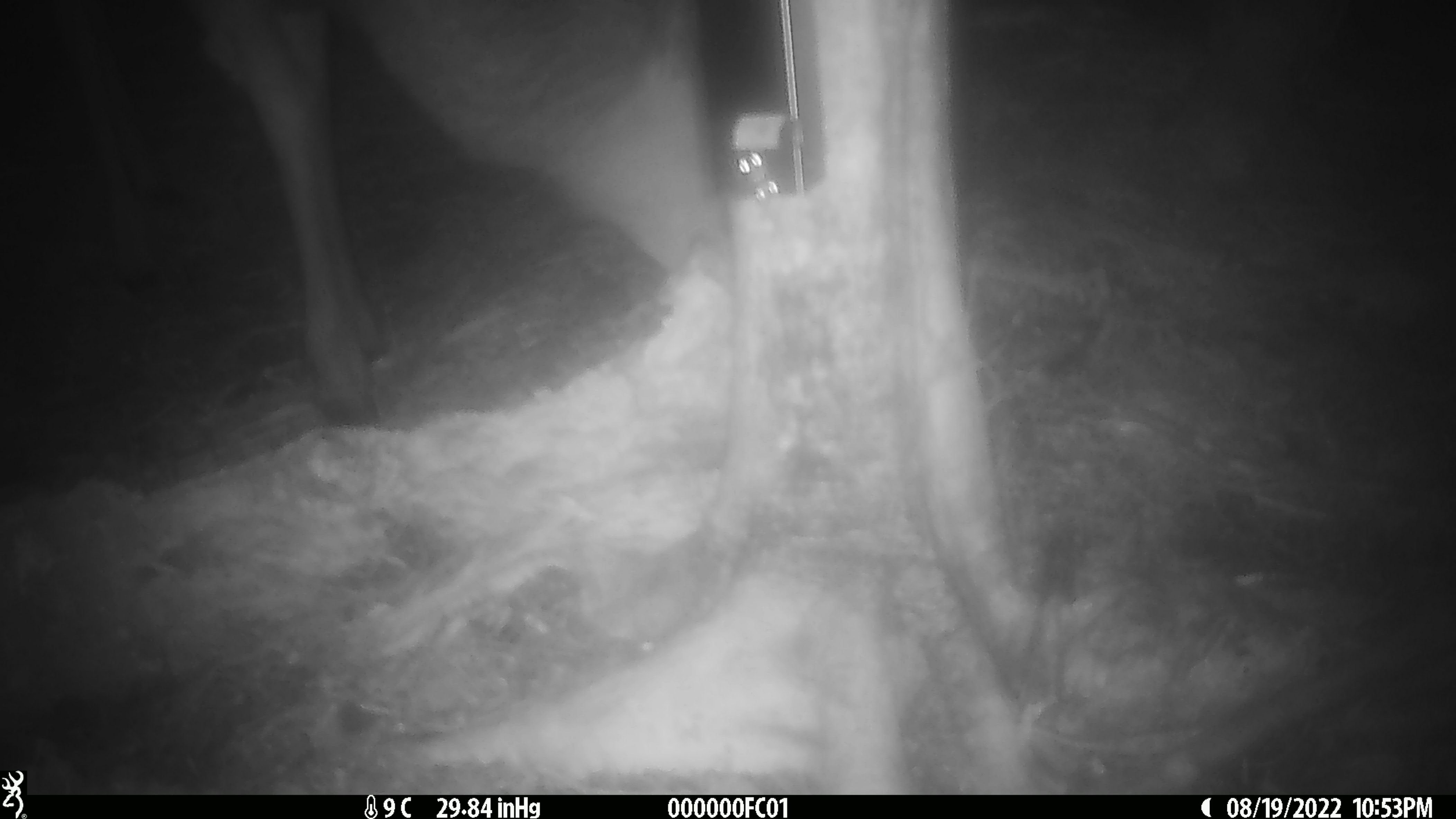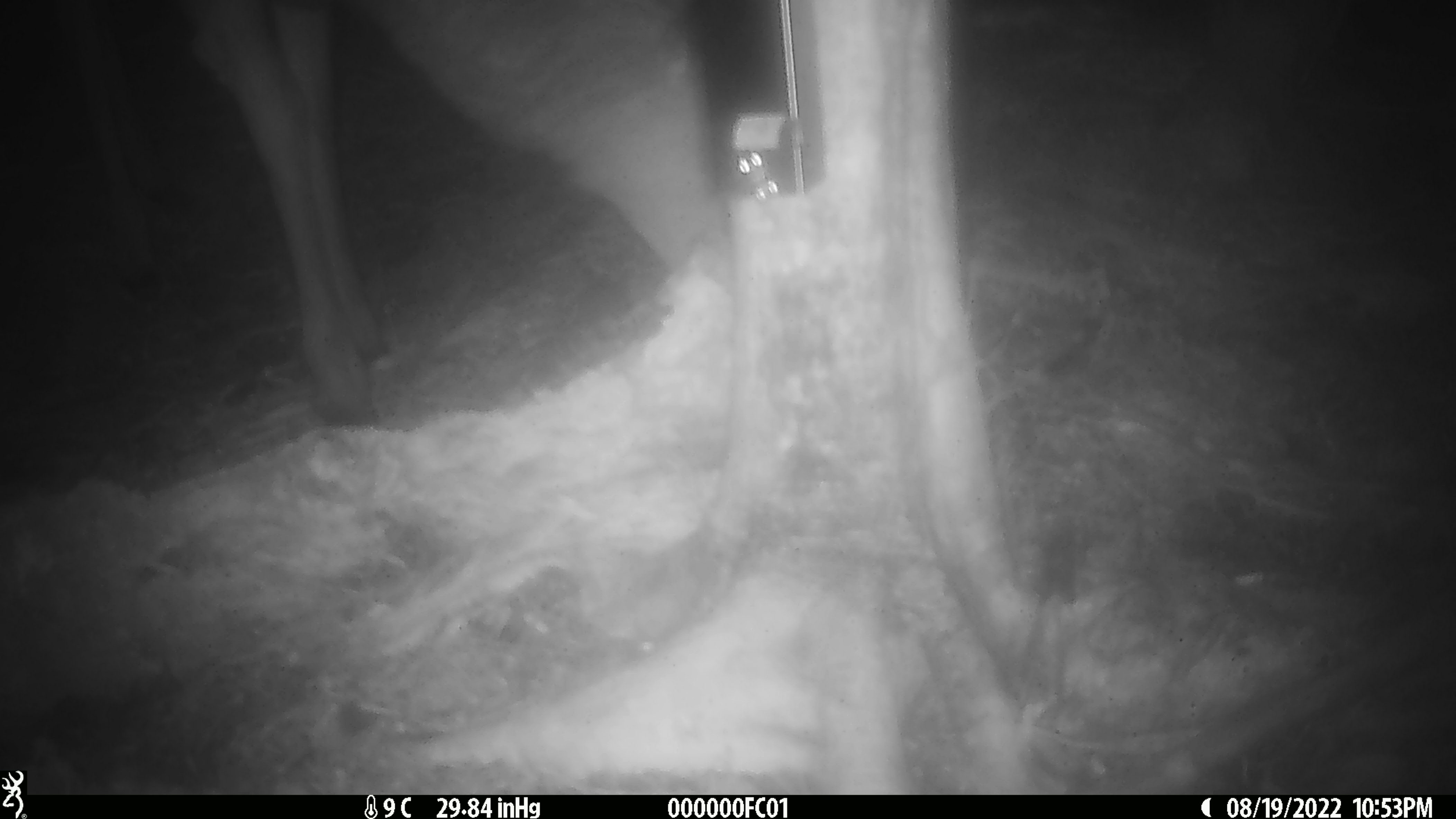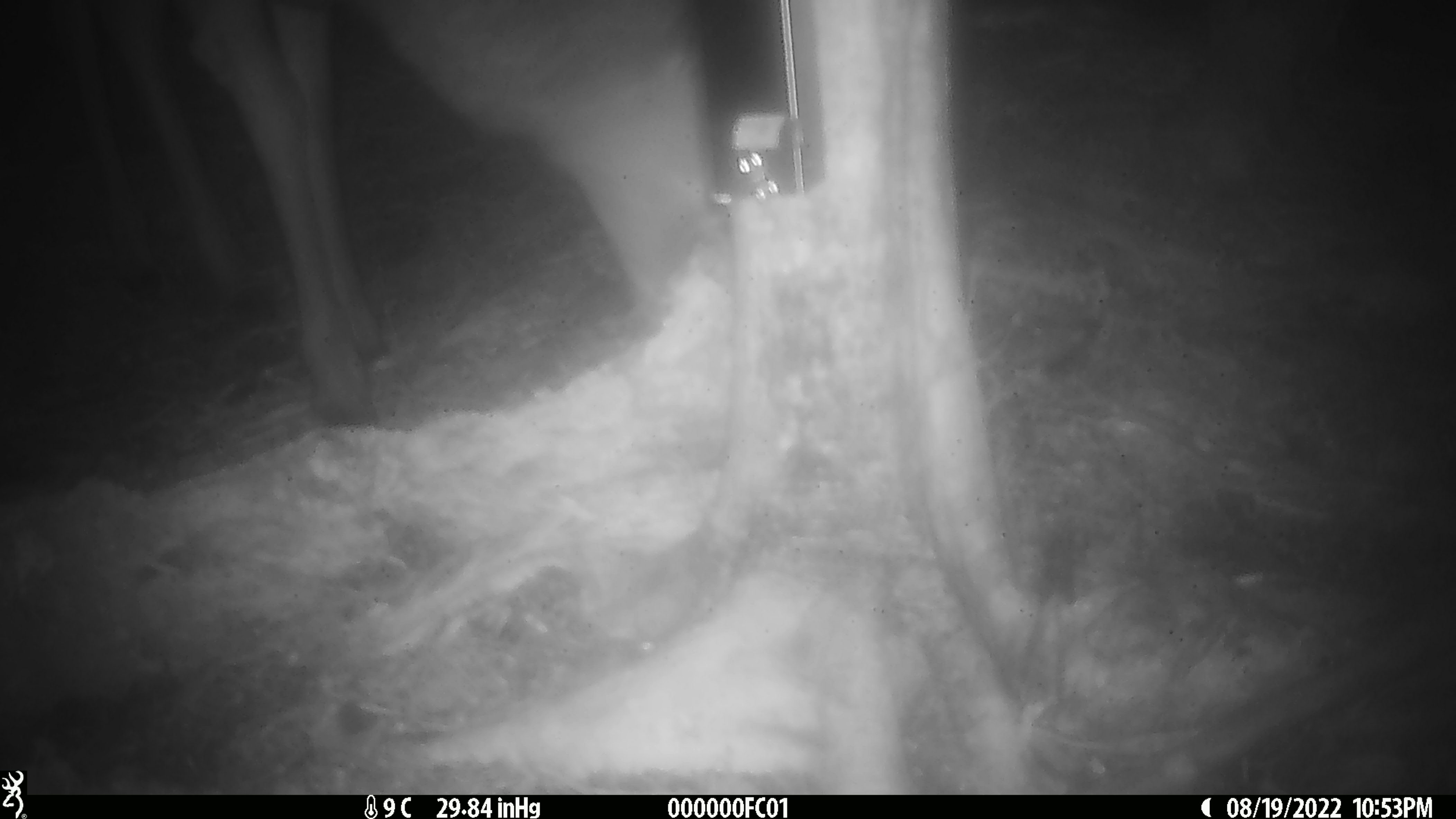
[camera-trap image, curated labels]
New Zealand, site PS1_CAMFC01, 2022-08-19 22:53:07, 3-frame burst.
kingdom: Animalia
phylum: Chordata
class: Mammalia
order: Artiodactyla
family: Cervidae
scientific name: Cervidae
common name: deer